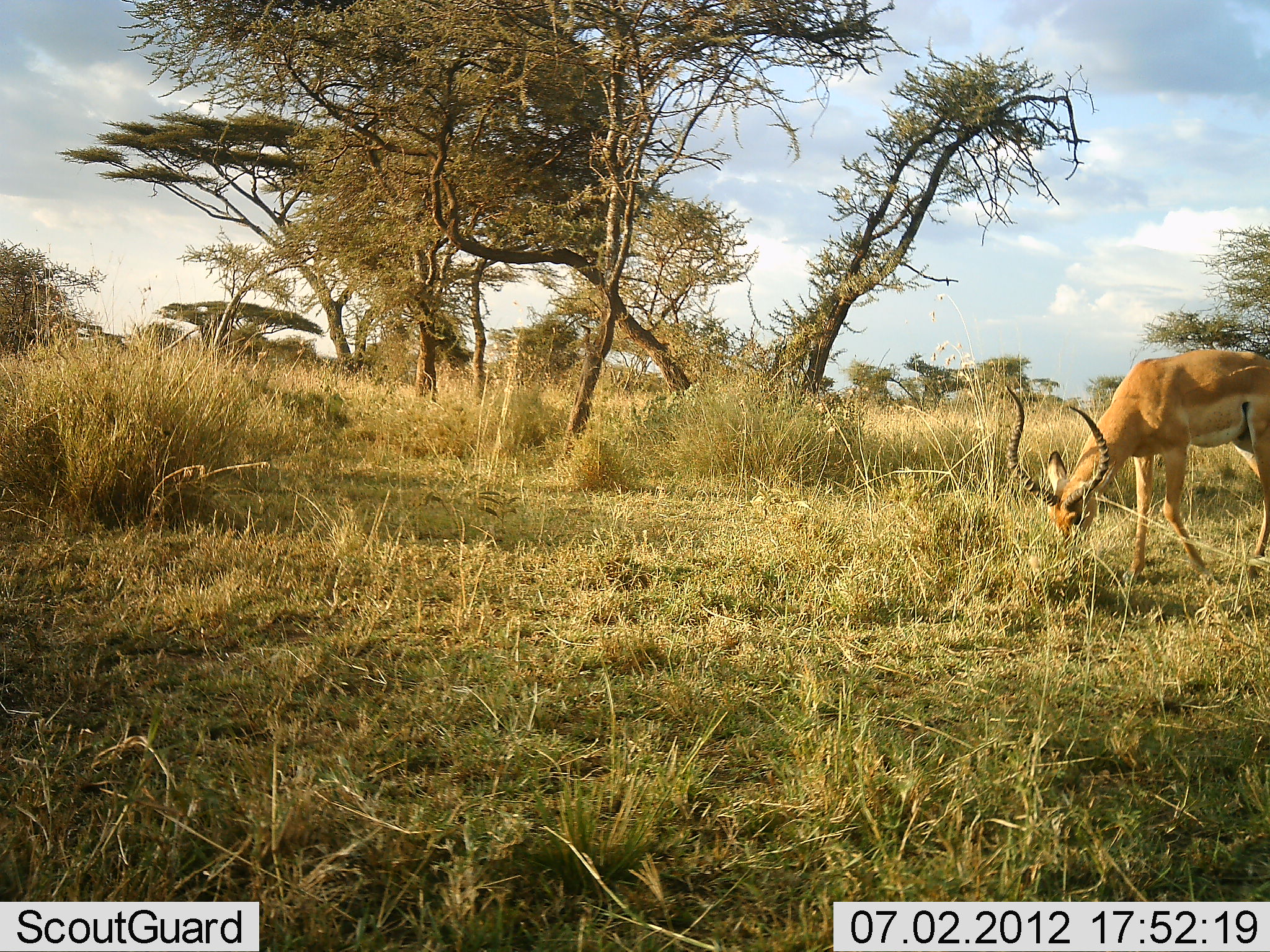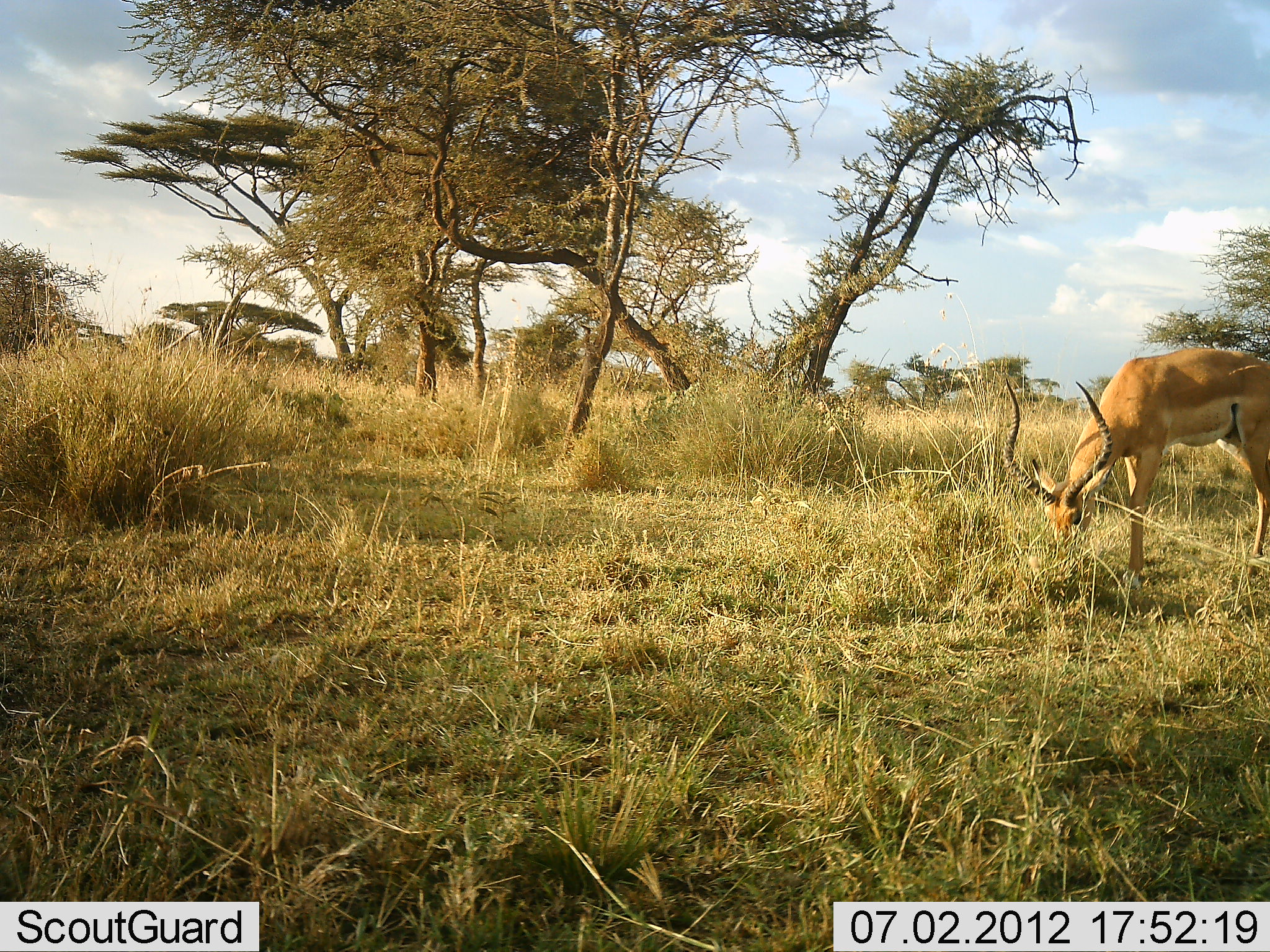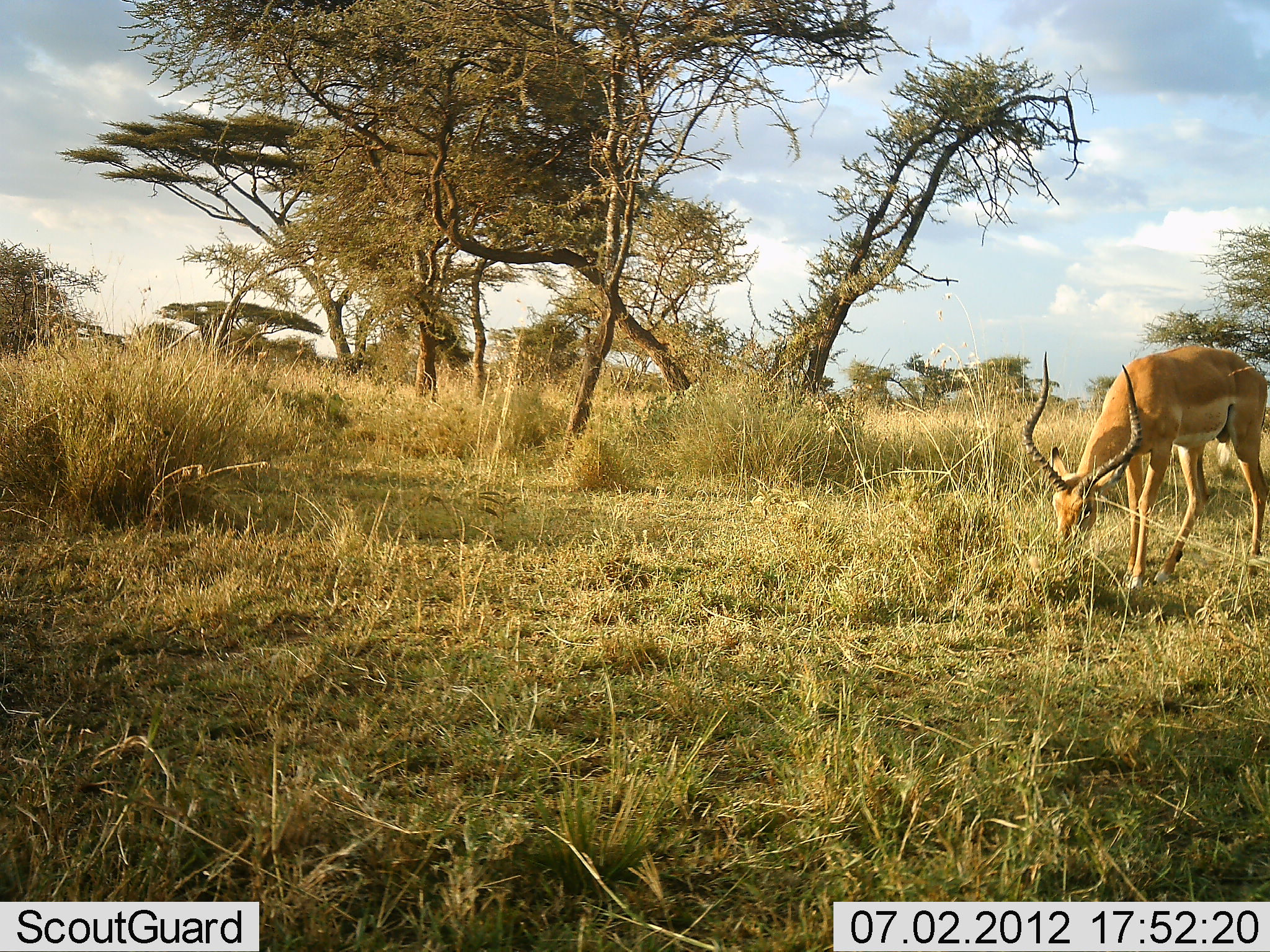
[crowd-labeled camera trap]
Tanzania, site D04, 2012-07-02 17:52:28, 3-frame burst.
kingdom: Animalia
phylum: Chordata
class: Mammalia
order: Artiodactyla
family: Bovidae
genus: Aepyceros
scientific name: Aepyceros melampus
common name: impala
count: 1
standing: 10%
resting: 0%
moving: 0%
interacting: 0%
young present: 0%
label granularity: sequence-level